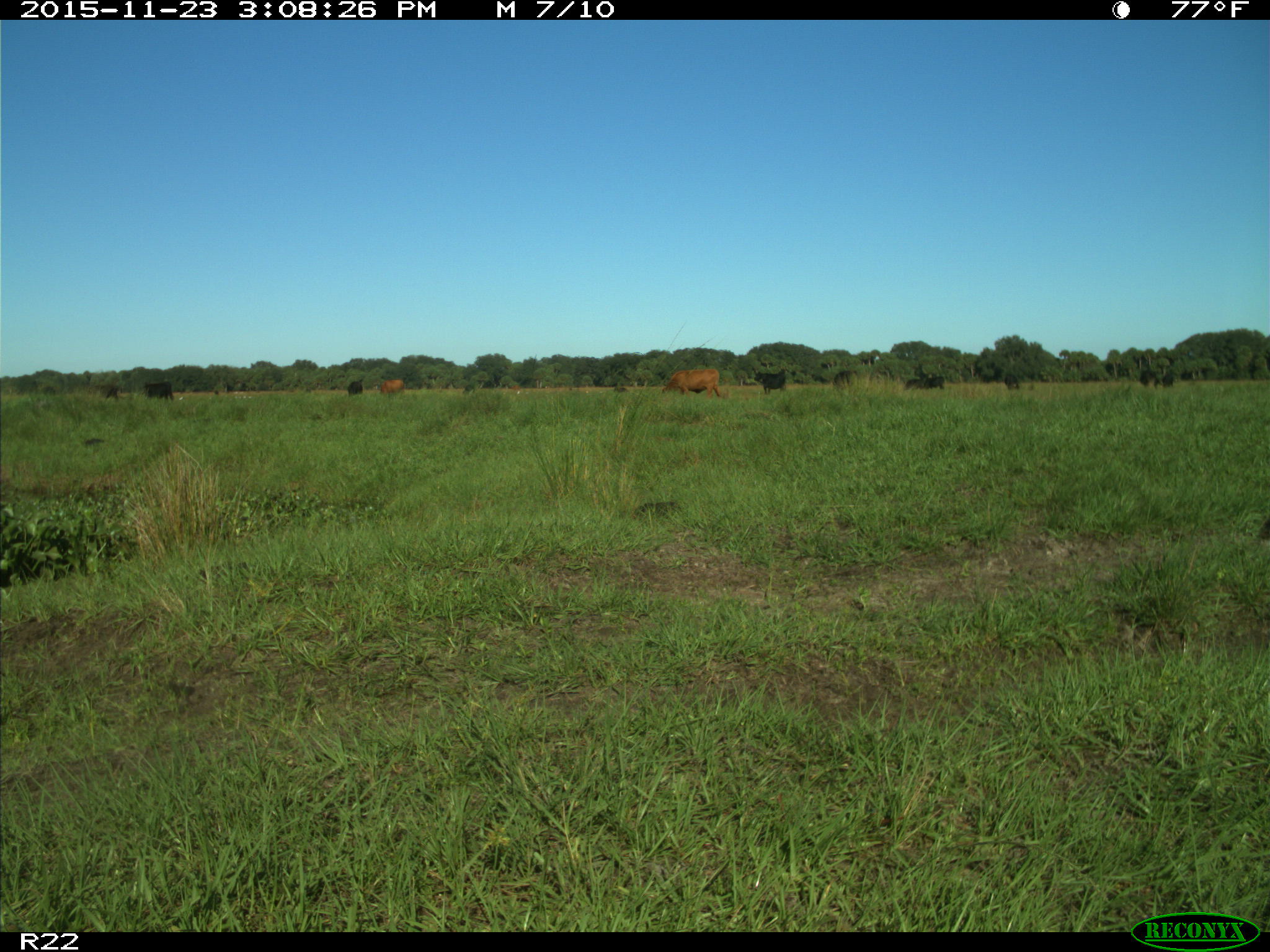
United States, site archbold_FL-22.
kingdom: Animalia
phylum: Chordata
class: Mammalia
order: Artiodactyla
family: Bovidae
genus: Bos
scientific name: Bos taurus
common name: domestic cow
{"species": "Bos taurus (domestic cow)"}